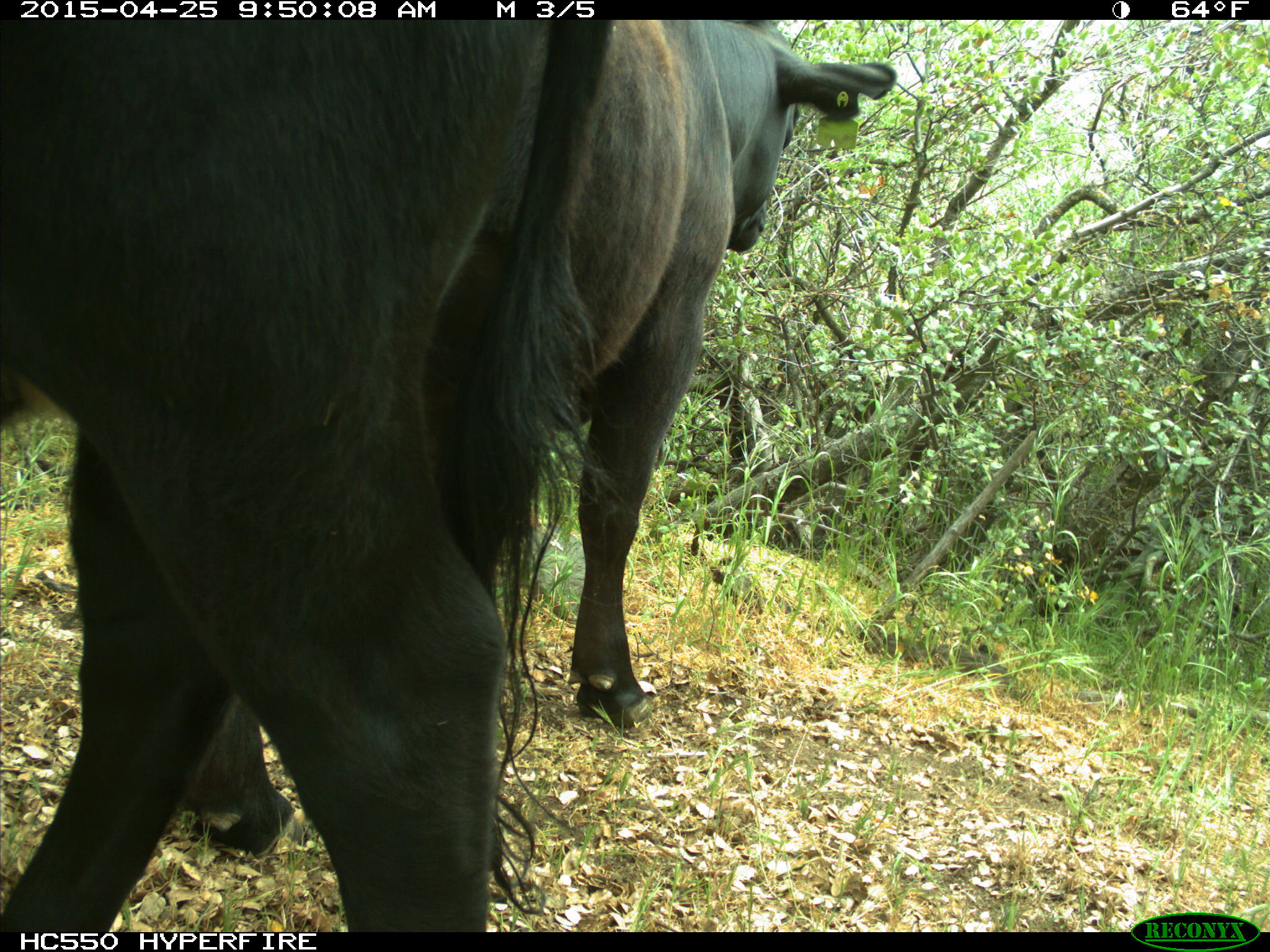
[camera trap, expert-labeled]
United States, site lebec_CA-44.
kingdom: Animalia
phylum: Chordata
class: Mammalia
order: Artiodactyla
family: Suidae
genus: Sus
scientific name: Sus scrofa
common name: wild boar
Sus scrofa (wild boar).